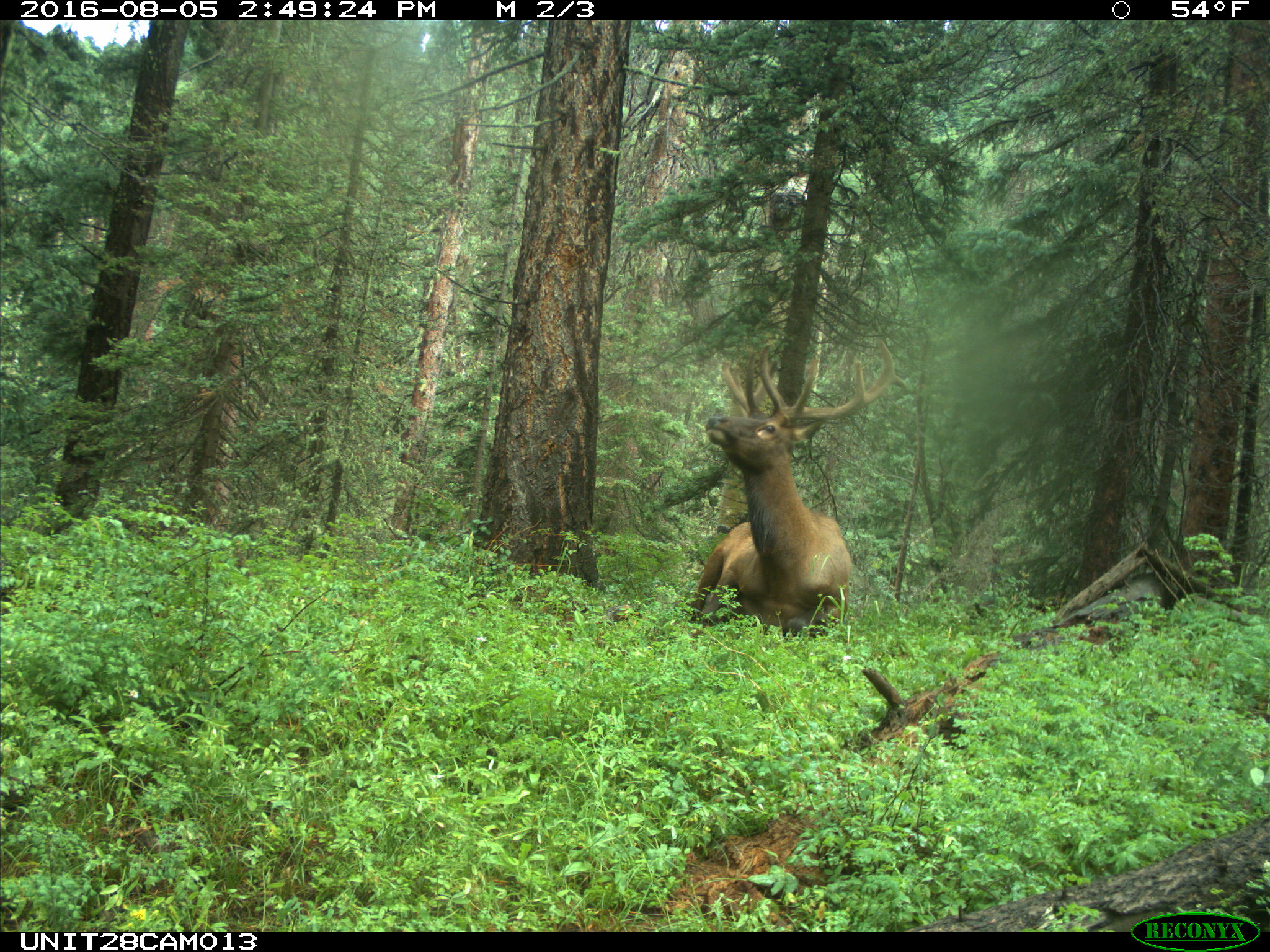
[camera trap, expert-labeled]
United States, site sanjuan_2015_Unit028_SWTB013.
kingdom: Animalia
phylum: Chordata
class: Mammalia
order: Artiodactyla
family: Cervidae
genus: Cervus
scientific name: Cervus elaphus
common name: red deer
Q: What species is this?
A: Cervus elaphus (red deer).